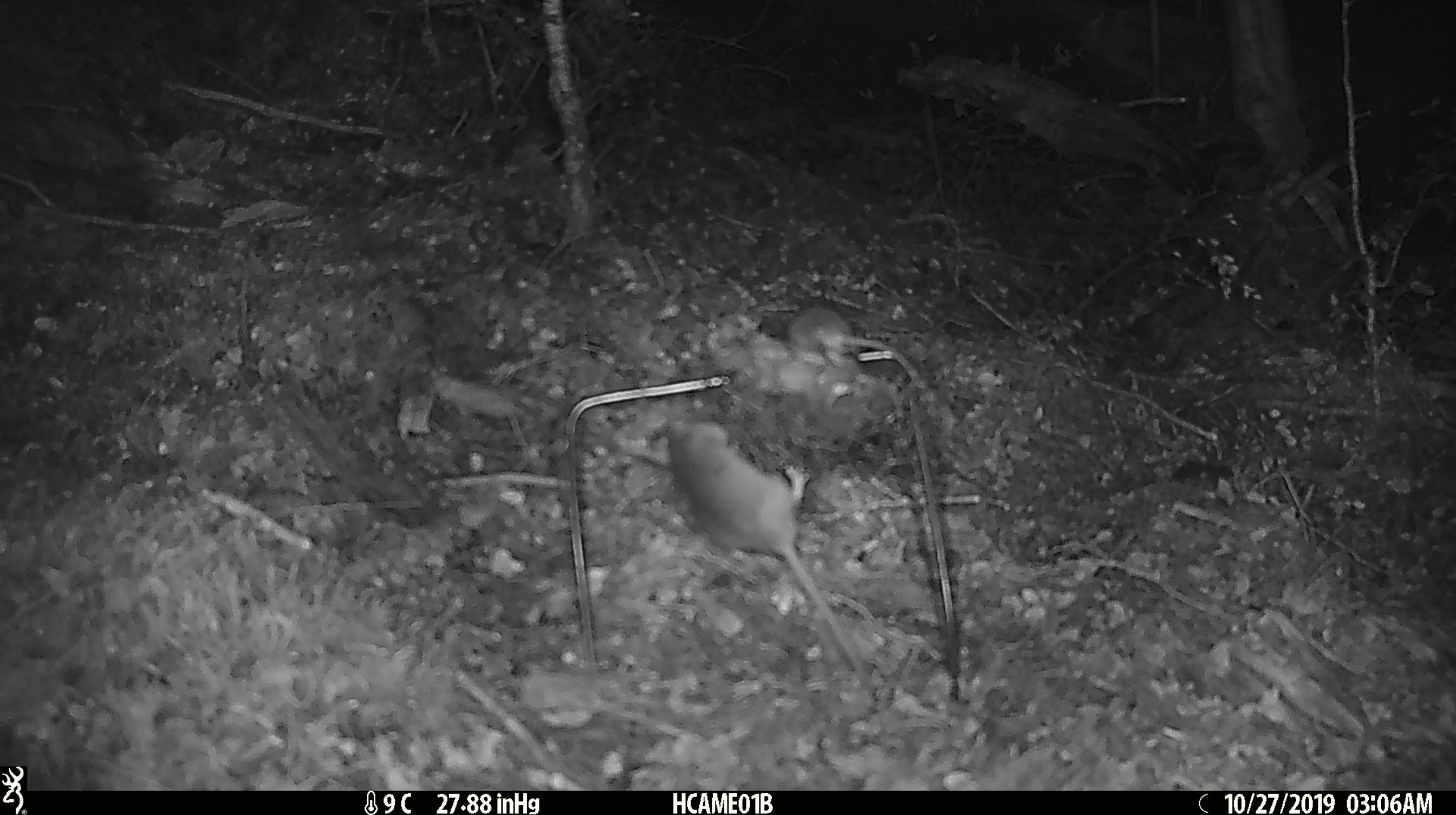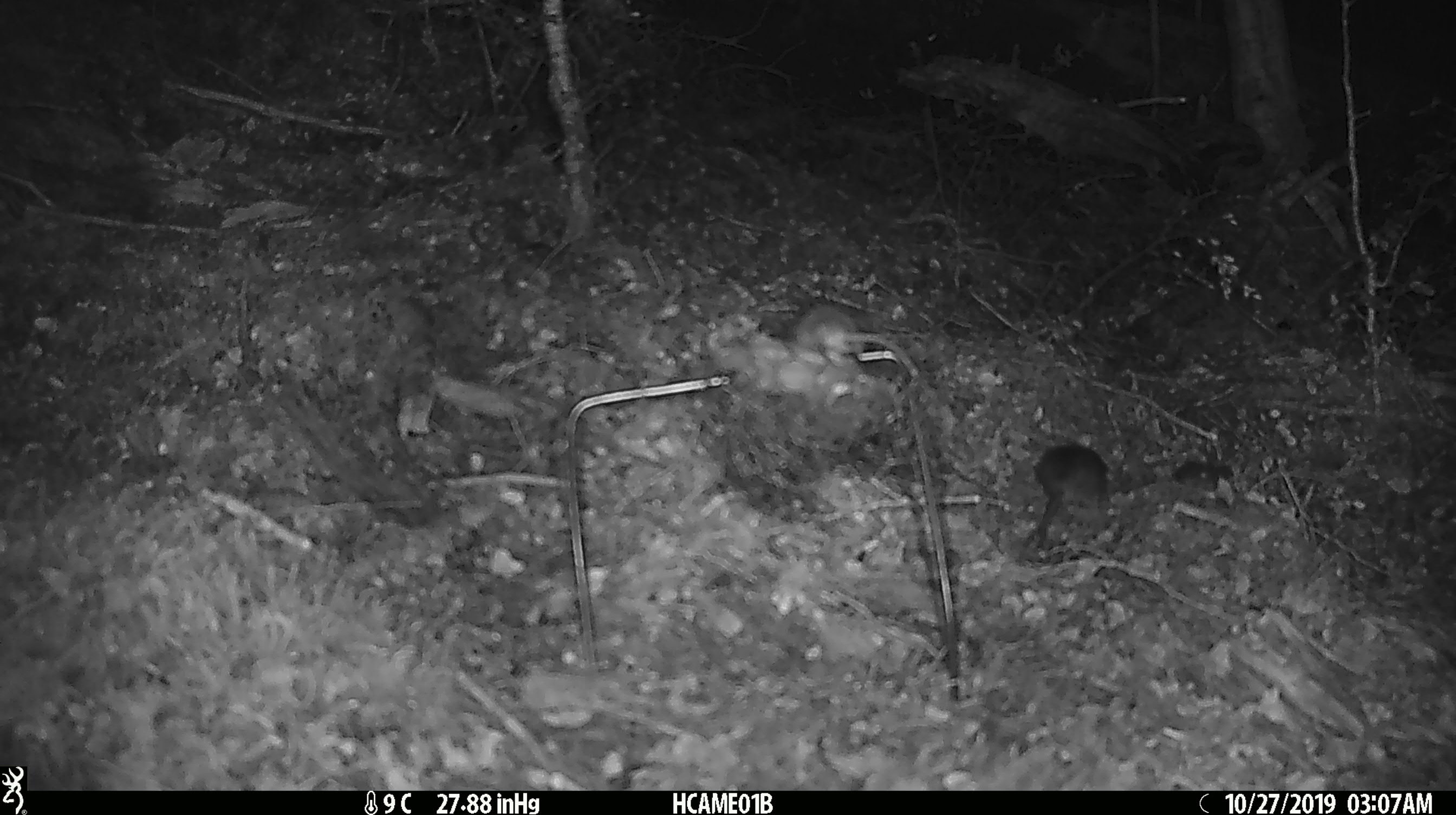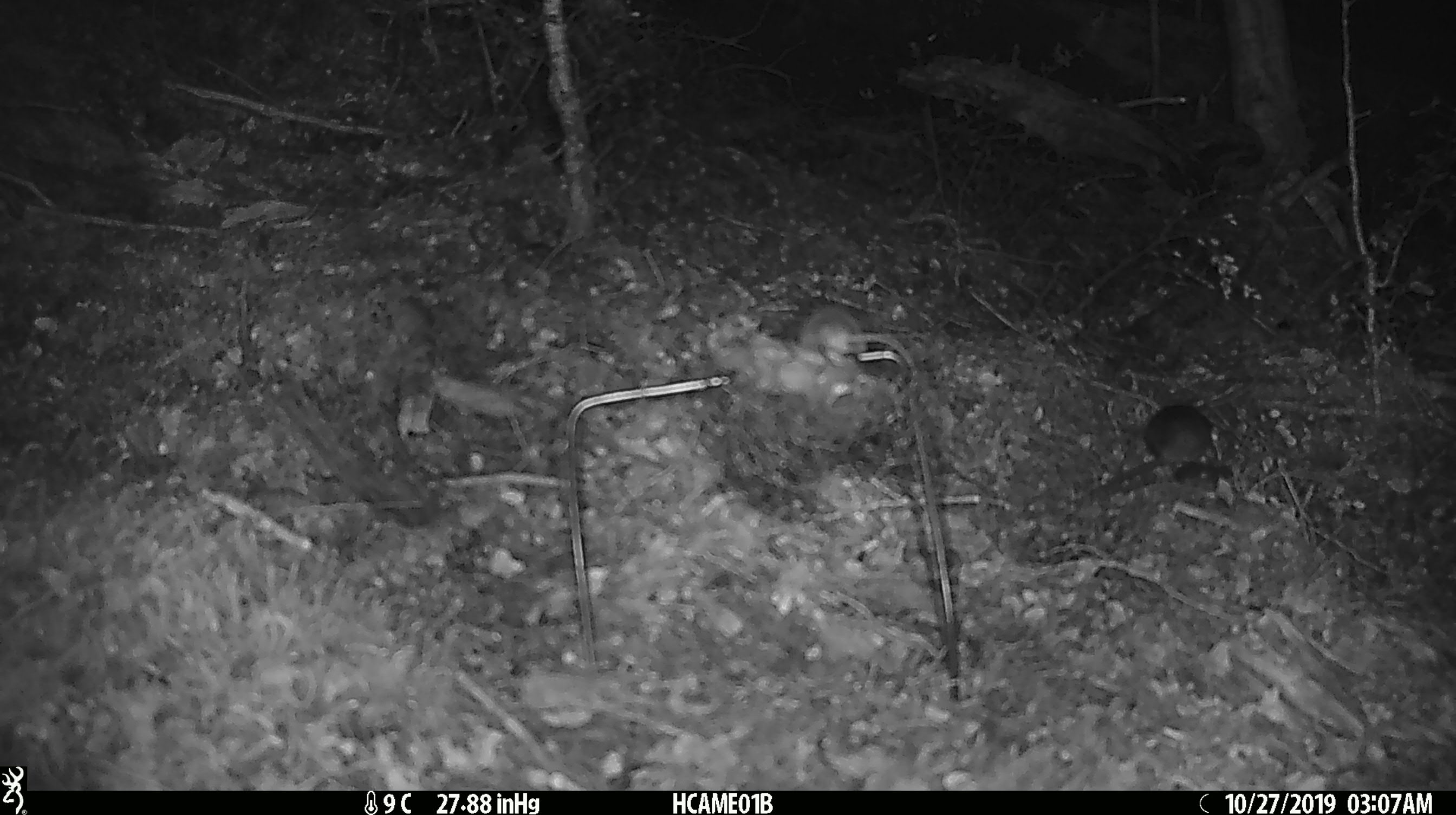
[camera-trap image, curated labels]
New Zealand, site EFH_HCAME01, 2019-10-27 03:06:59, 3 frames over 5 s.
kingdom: Animalia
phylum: Chordata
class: Mammalia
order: Rodentia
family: Muridae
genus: Mus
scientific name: Mus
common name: mouse